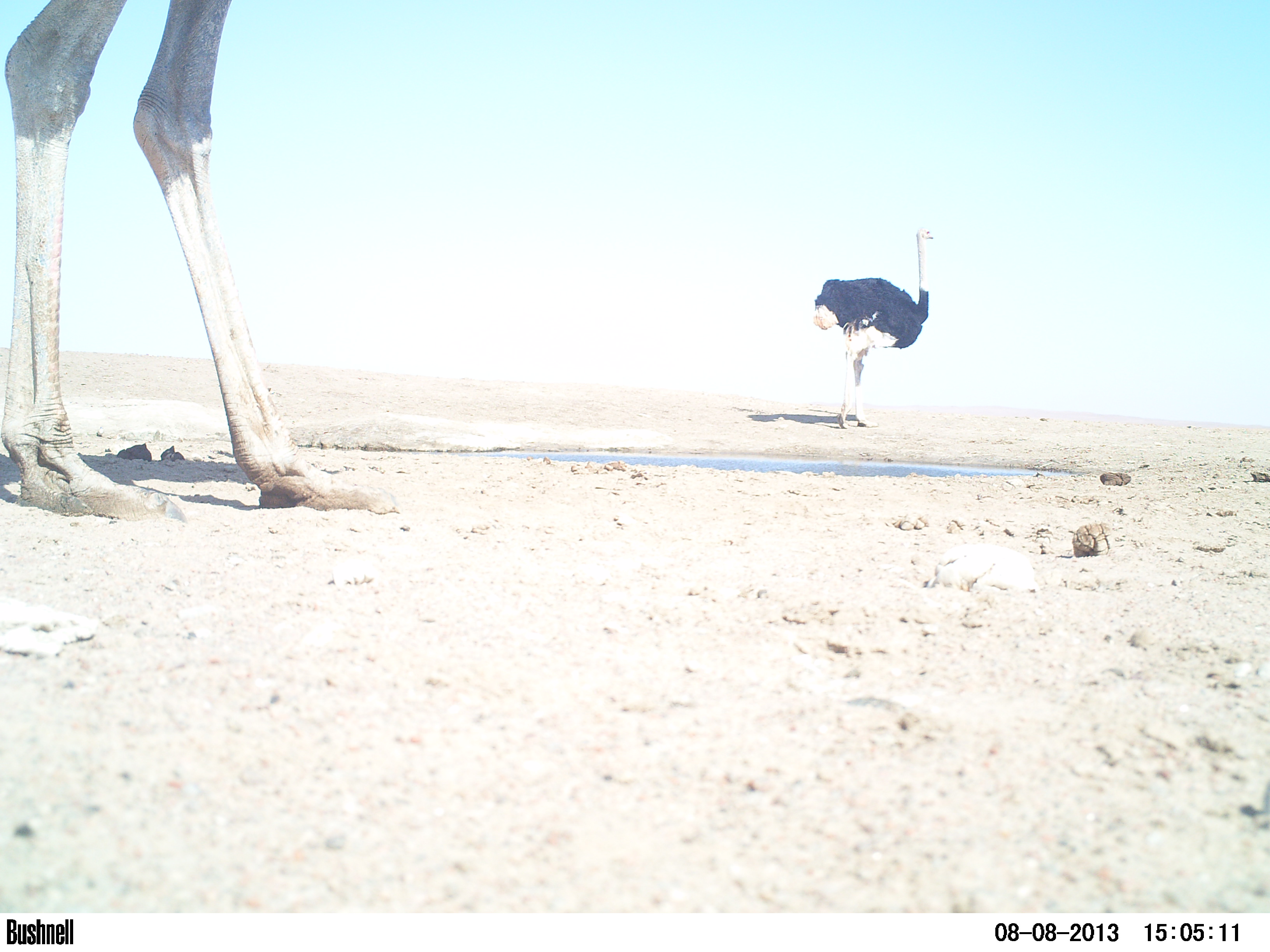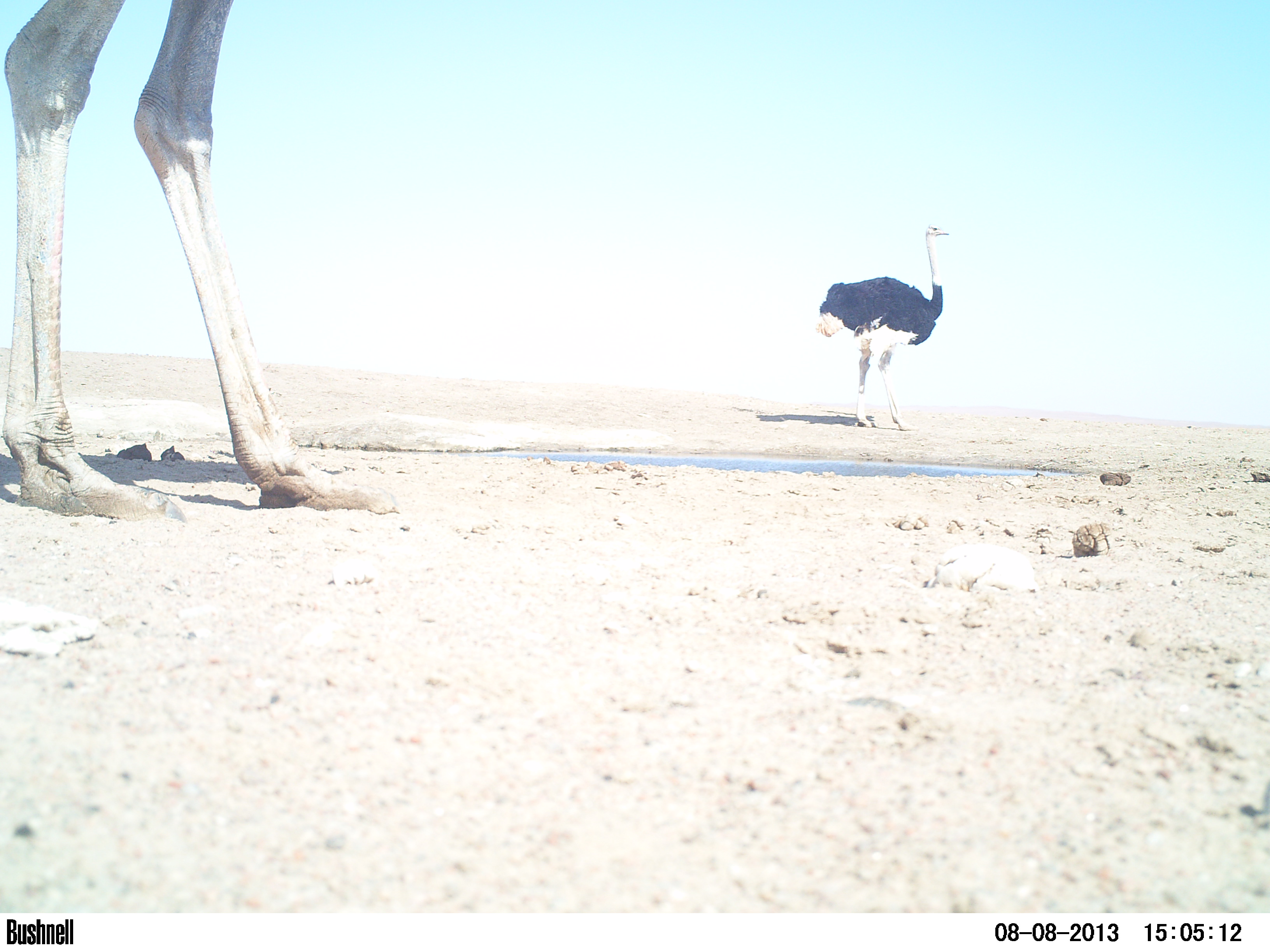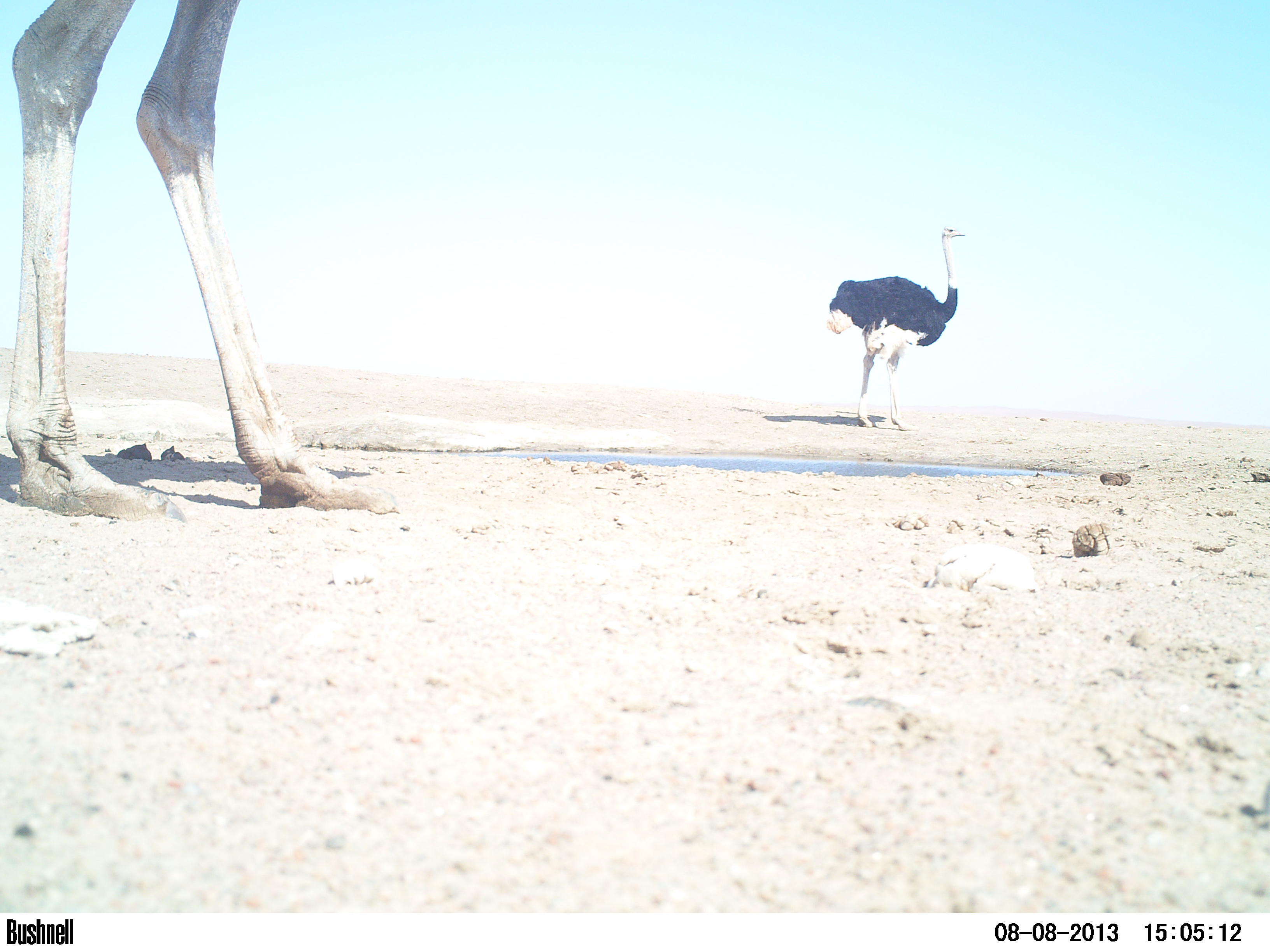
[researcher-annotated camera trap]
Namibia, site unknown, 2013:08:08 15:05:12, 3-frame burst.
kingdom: Animalia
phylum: Chordata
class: Aves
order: Struthioniformes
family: Struthionidae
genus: Struthio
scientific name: Struthio camelus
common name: common ostrich